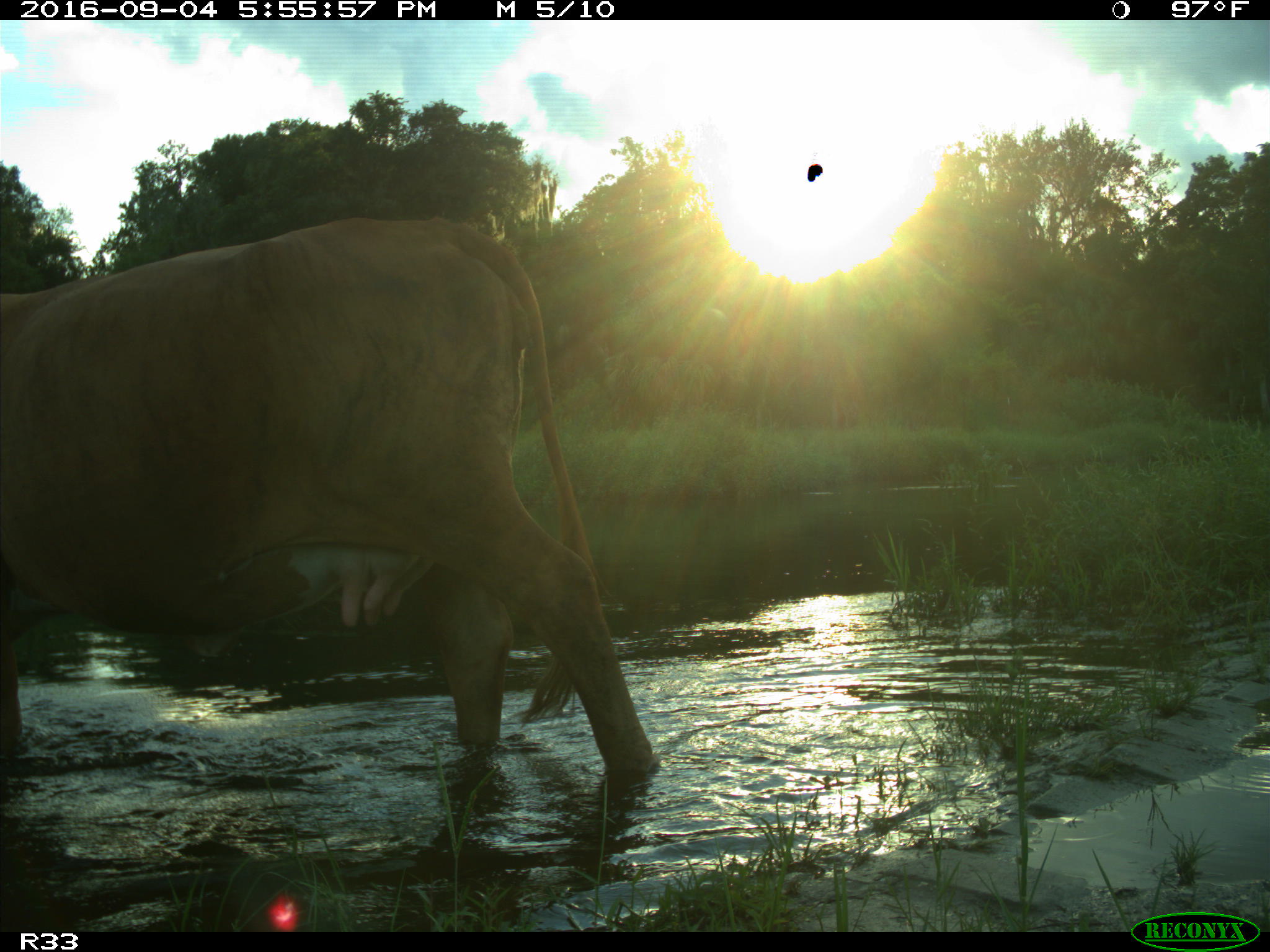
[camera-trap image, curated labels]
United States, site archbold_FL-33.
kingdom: Animalia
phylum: Chordata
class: Mammalia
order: Artiodactyla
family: Bovidae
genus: Bos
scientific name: Bos taurus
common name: domestic cow